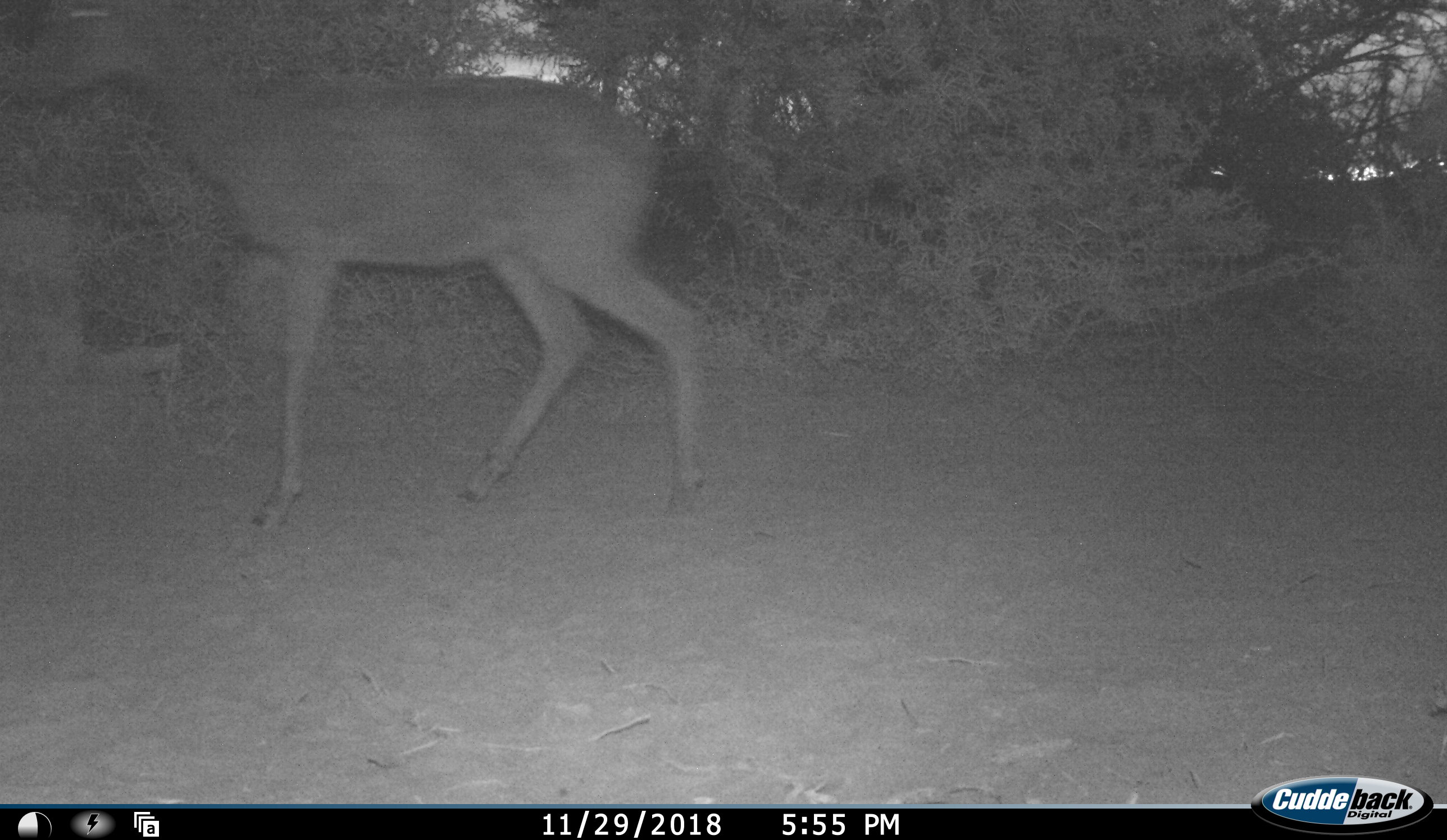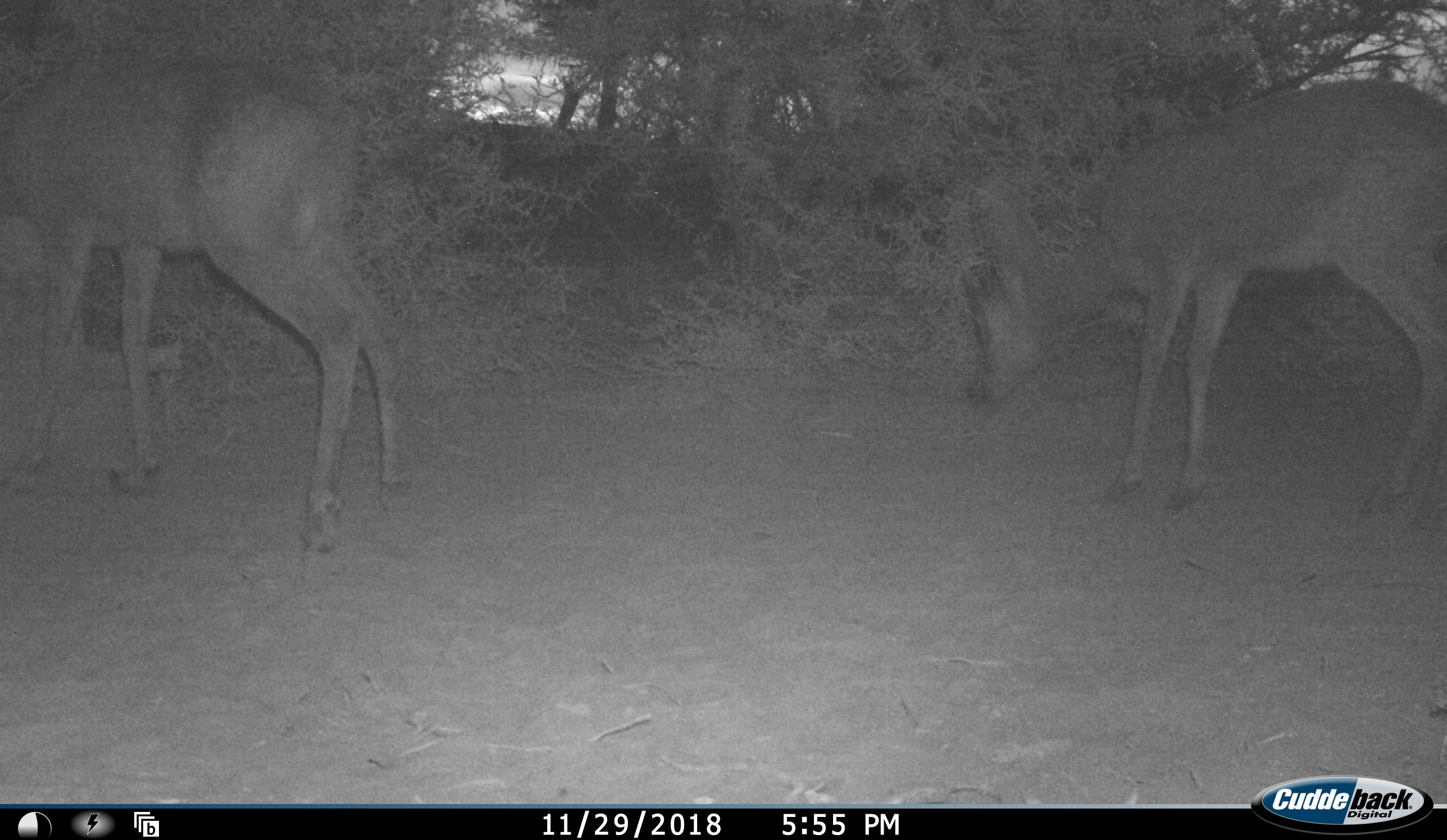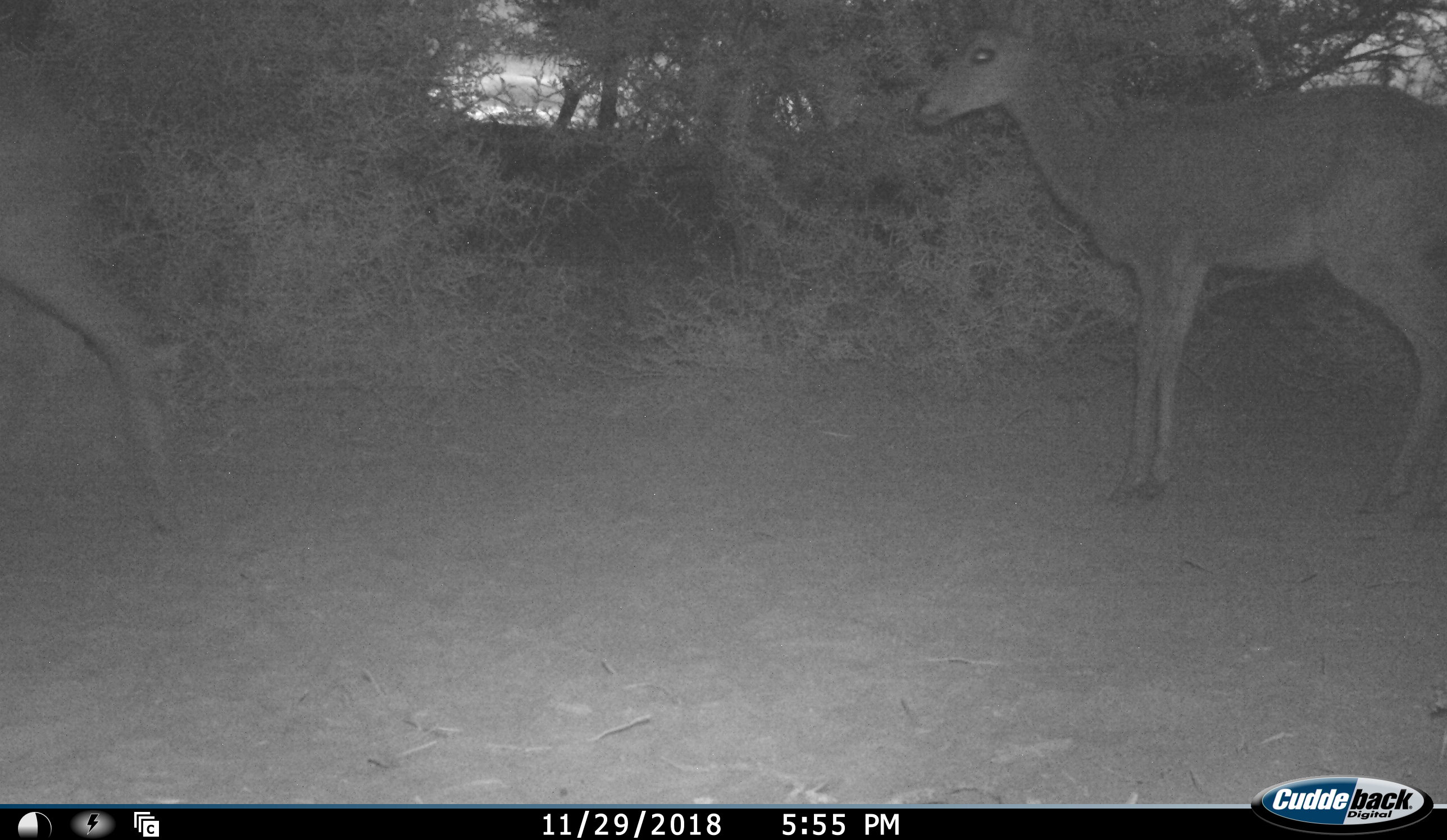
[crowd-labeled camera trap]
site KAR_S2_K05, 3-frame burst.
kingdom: Animalia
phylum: Chordata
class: Mammalia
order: Artiodactyla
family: Bovidae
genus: Tragelaphus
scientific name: Tragelaphus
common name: kudu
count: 2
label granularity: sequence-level